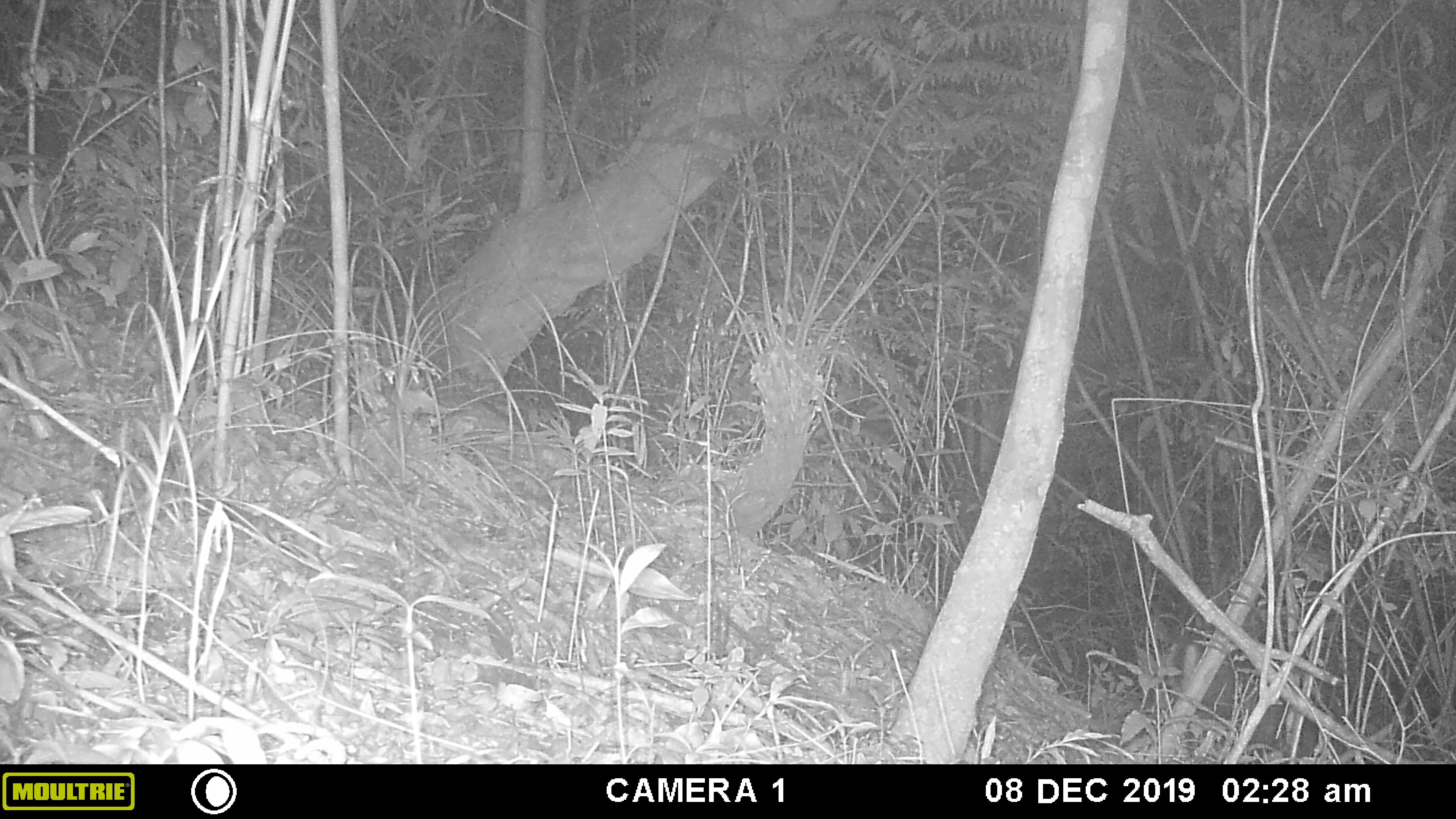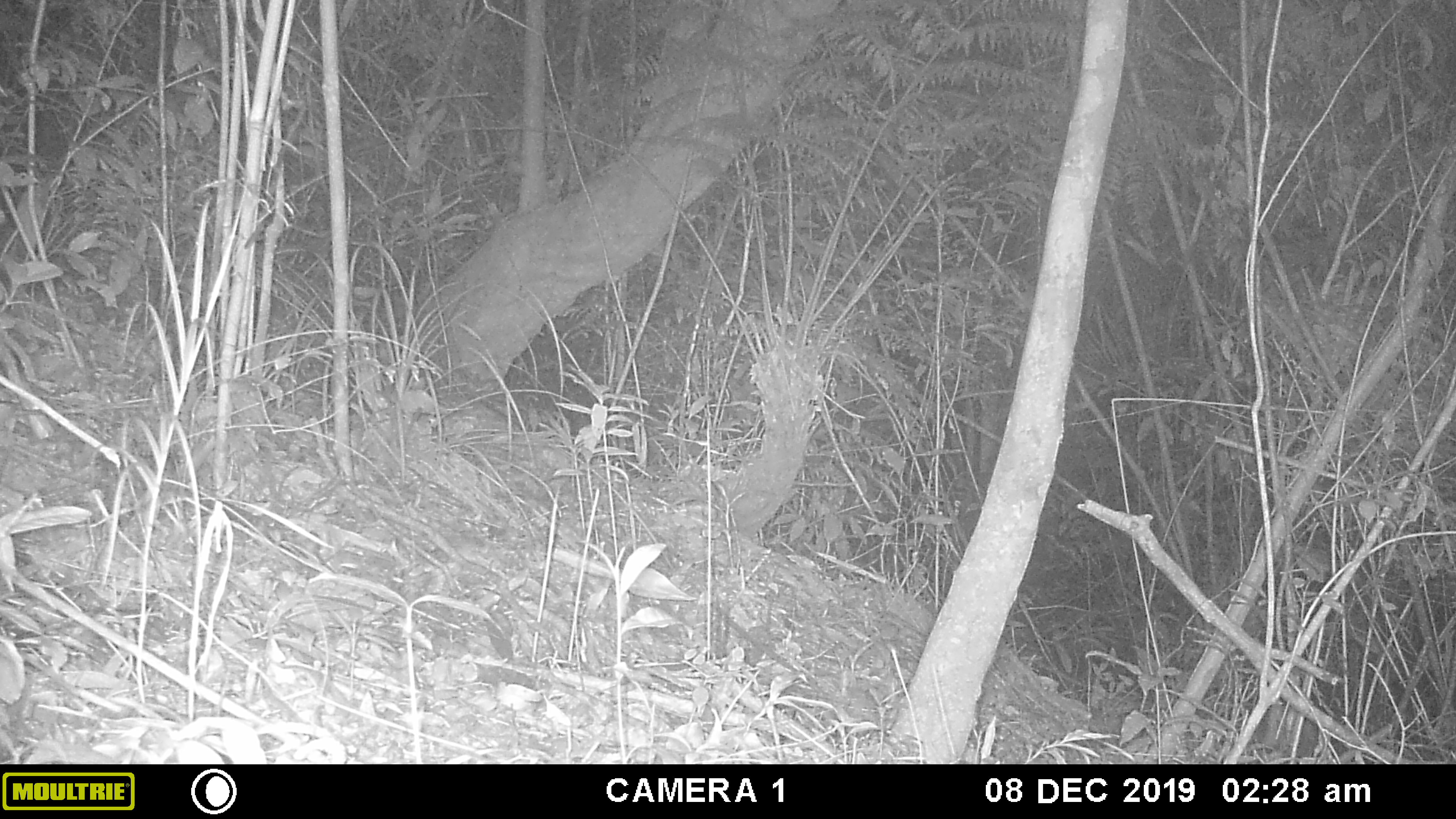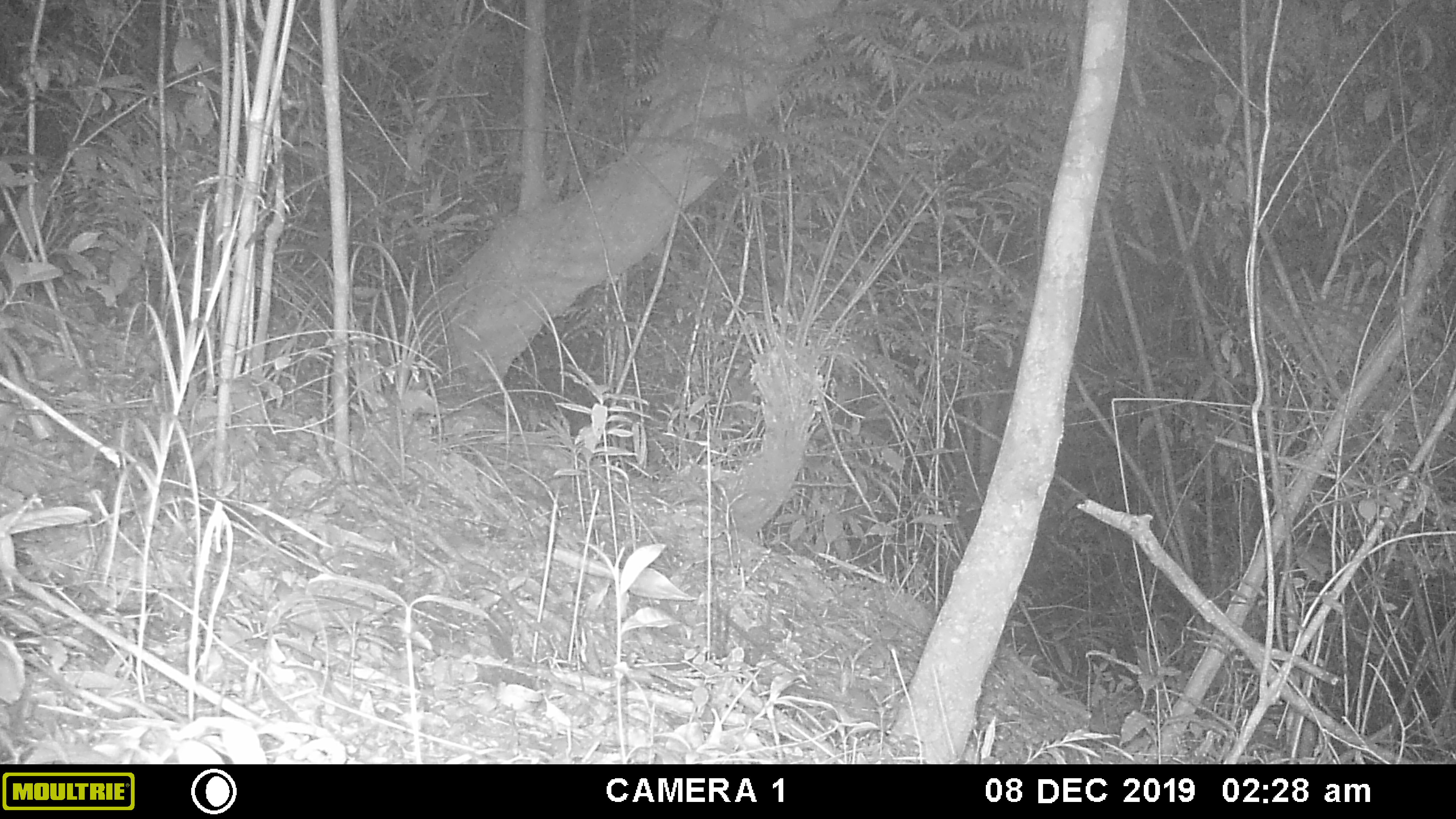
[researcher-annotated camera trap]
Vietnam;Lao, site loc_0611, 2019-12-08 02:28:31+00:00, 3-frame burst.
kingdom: Animalia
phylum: Chordata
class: Mammalia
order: Artiodactyla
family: Cervidae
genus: Muntiacus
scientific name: Muntiacus rooseveltorum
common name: roosevelt's muntjac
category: roosevelts muntjac group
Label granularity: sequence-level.